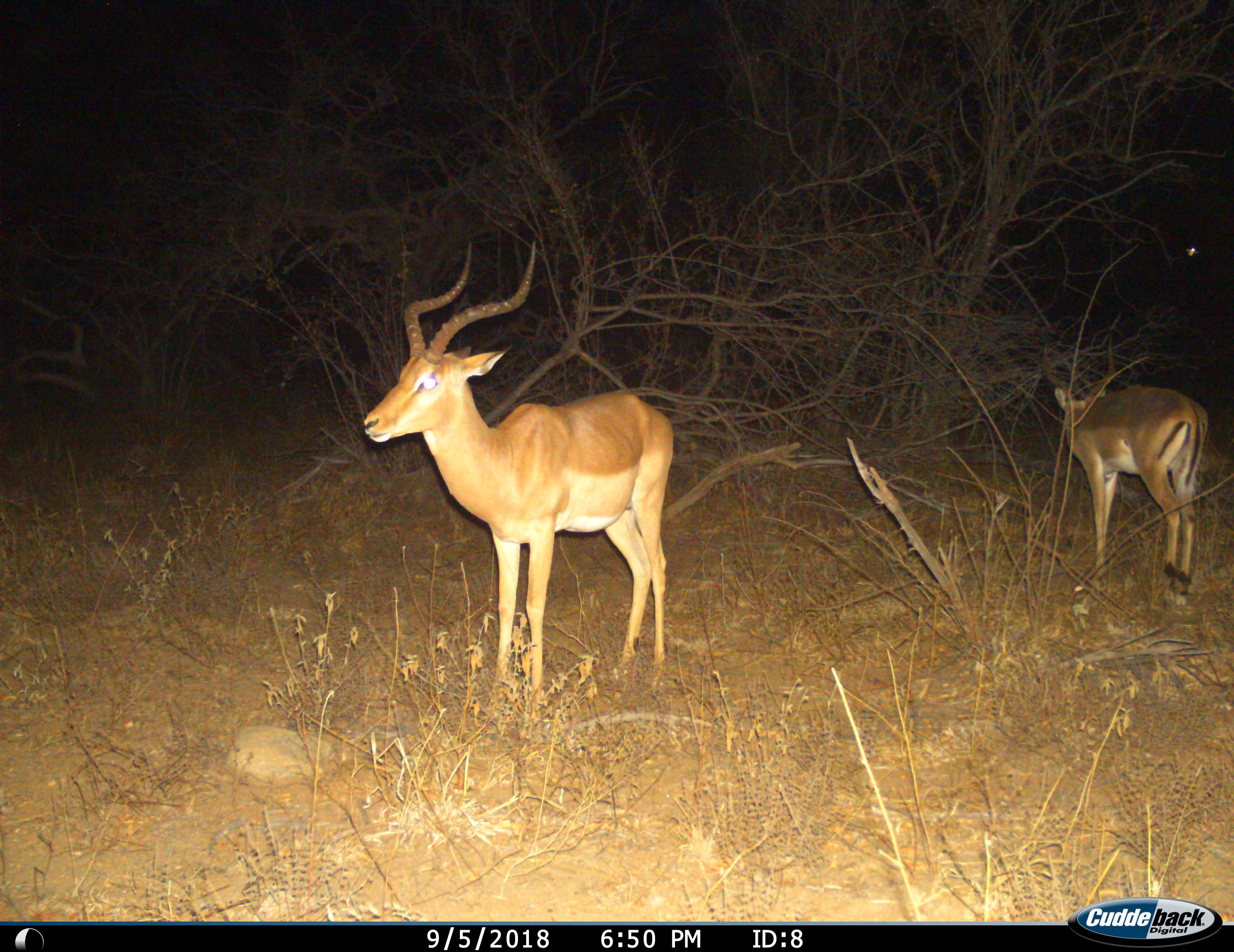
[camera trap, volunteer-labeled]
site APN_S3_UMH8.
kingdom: Animalia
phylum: Chordata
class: Mammalia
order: Artiodactyla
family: Bovidae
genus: Aepyceros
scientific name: Aepyceros melampus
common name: impala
Impala (Aepyceros melampus), count 2. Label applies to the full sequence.